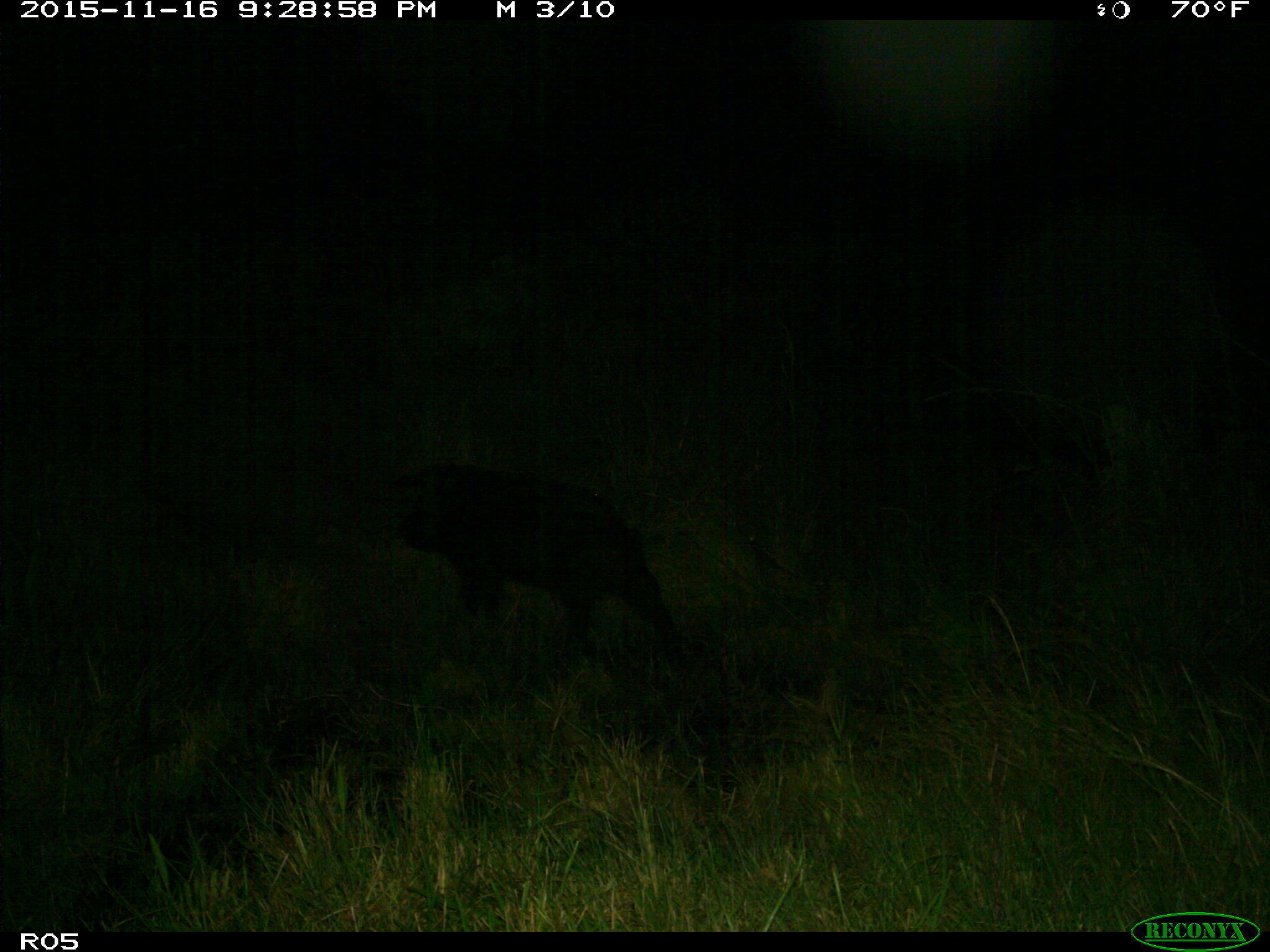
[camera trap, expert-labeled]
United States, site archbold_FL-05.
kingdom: Animalia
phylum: Chordata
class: Mammalia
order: Artiodactyla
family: Suidae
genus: Sus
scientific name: Sus scrofa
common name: wild boar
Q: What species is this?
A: Sus scrofa (wild boar).